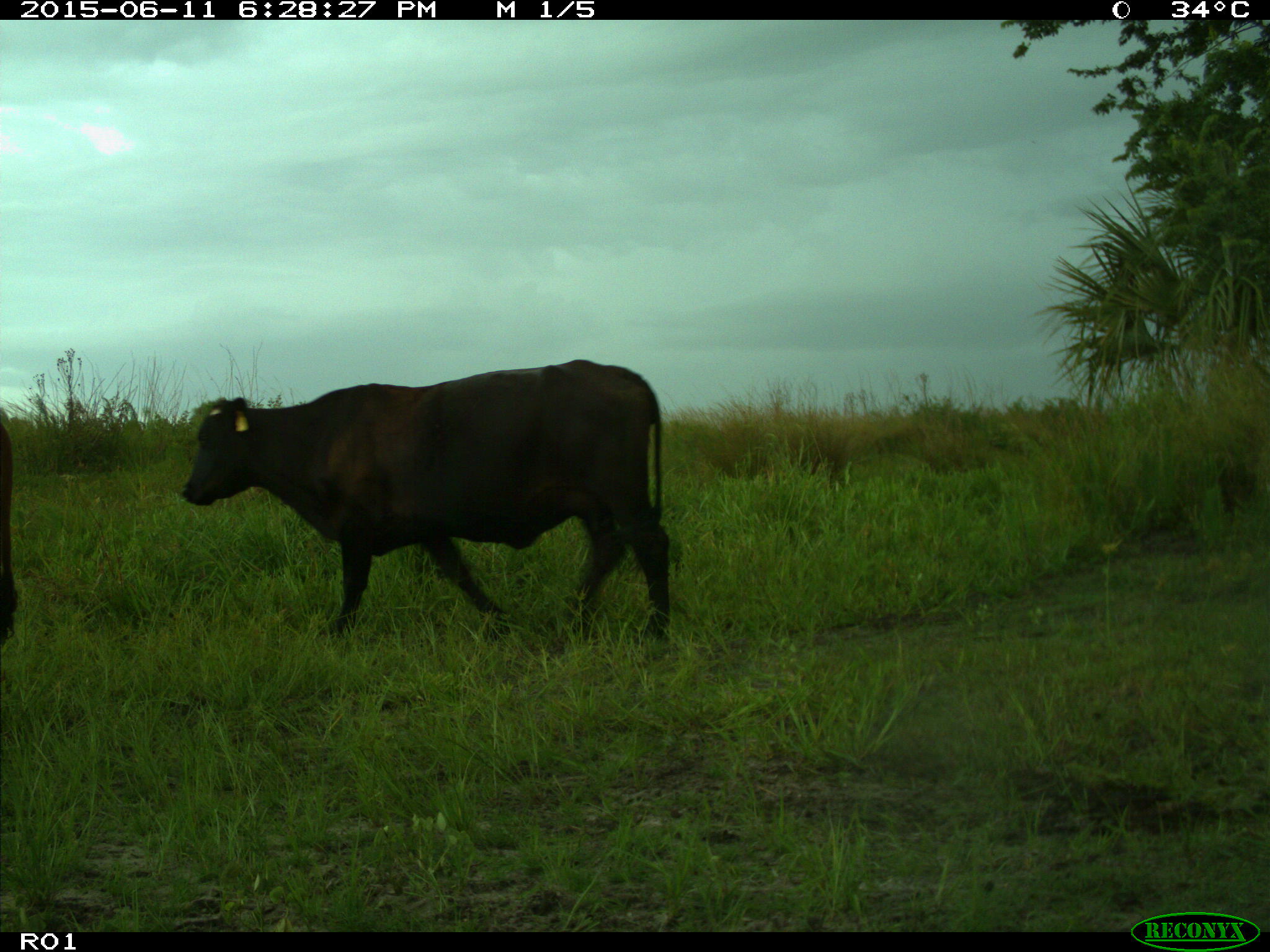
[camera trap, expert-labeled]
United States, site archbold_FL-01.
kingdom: Animalia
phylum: Chordata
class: Mammalia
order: Artiodactyla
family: Bovidae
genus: Bos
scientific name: Bos taurus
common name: domestic cow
Bos taurus (domestic cow).